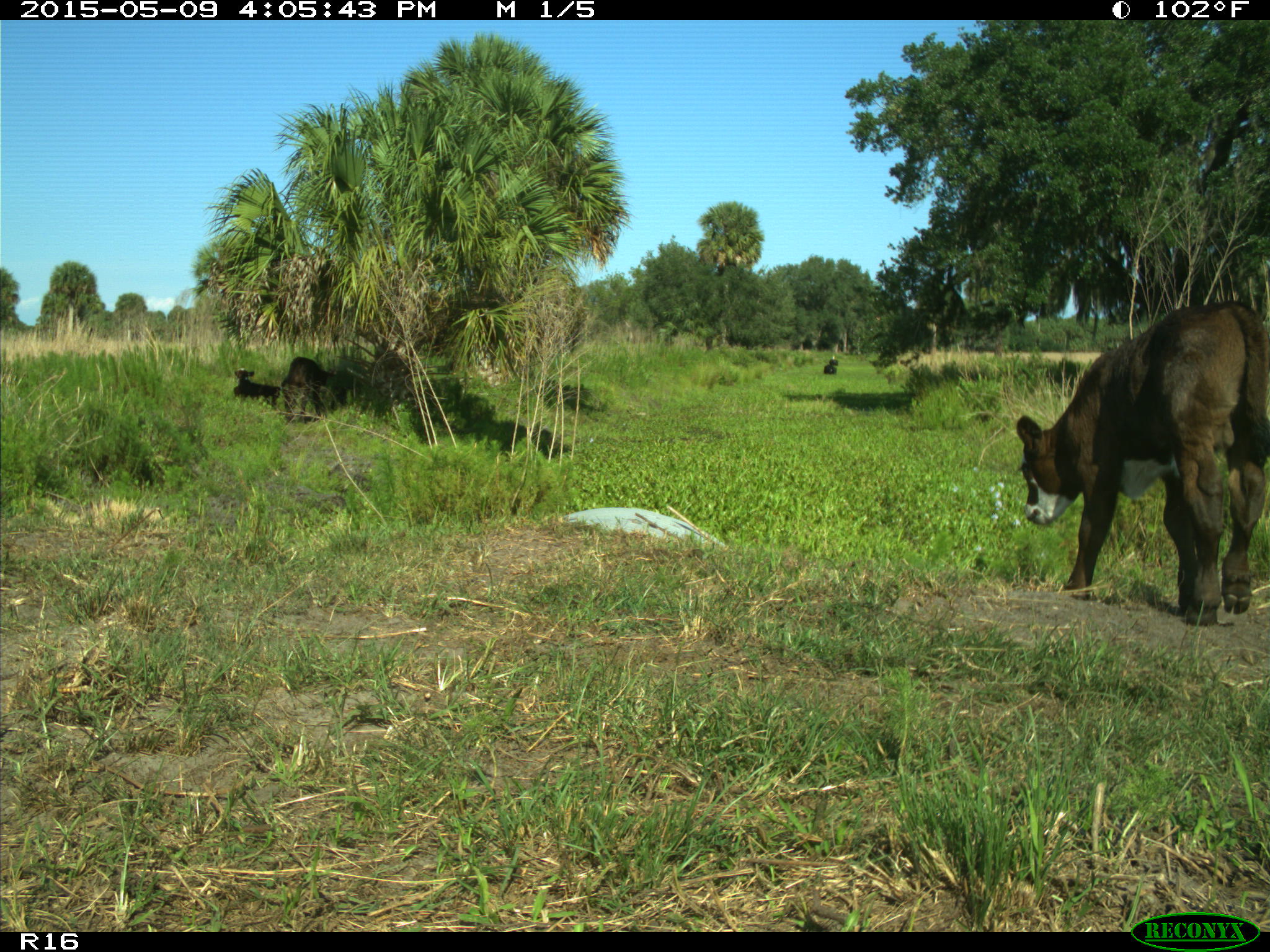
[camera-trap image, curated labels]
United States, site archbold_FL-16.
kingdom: Animalia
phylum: Chordata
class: Mammalia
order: Artiodactyla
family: Bovidae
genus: Bos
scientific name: Bos taurus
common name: domestic cow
Bos taurus (domestic cow).